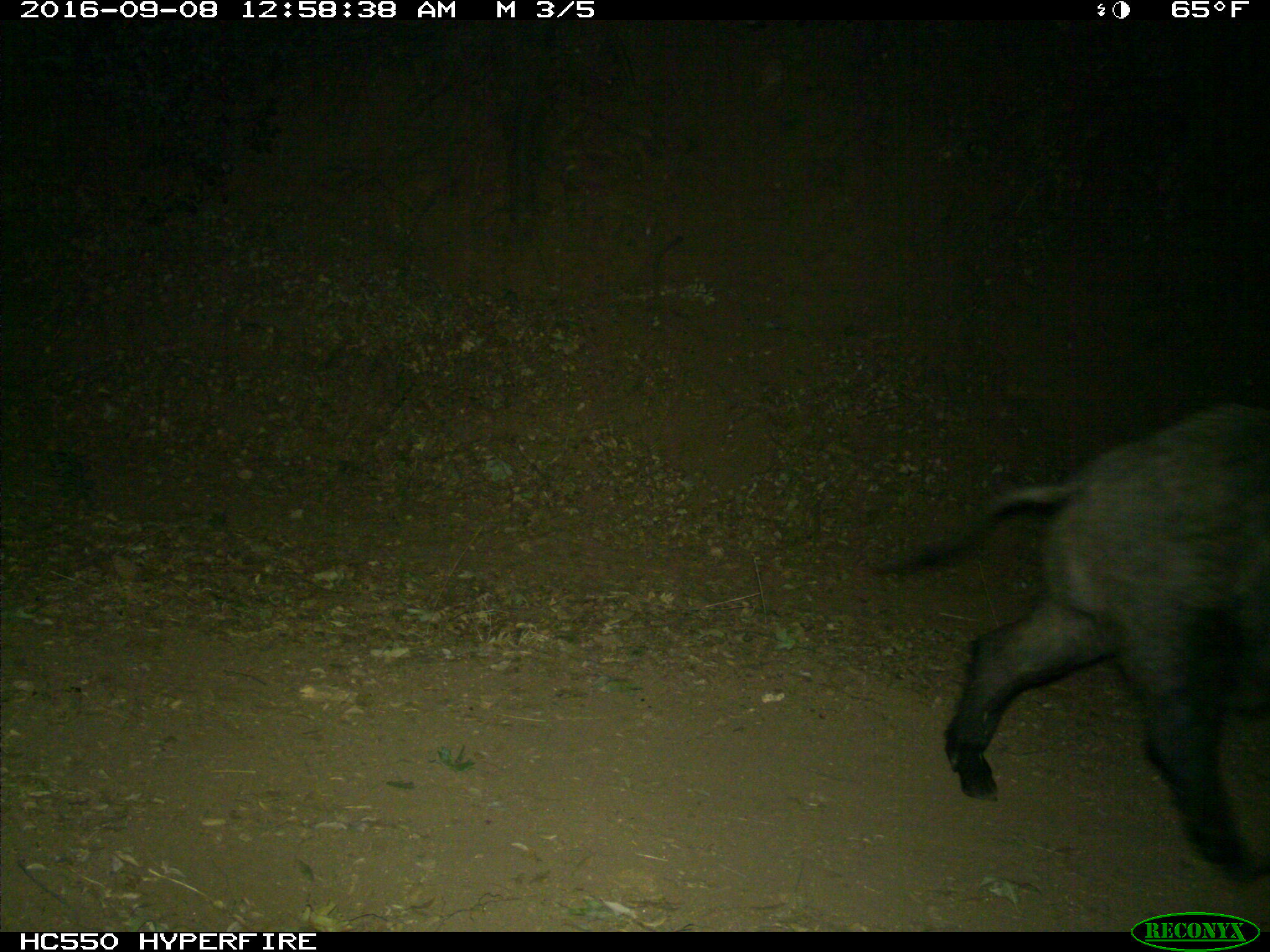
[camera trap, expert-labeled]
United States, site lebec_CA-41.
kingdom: Animalia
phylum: Chordata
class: Mammalia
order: Artiodactyla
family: Suidae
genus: Sus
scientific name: Sus scrofa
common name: wild boar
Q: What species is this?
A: Sus scrofa (wild boar).